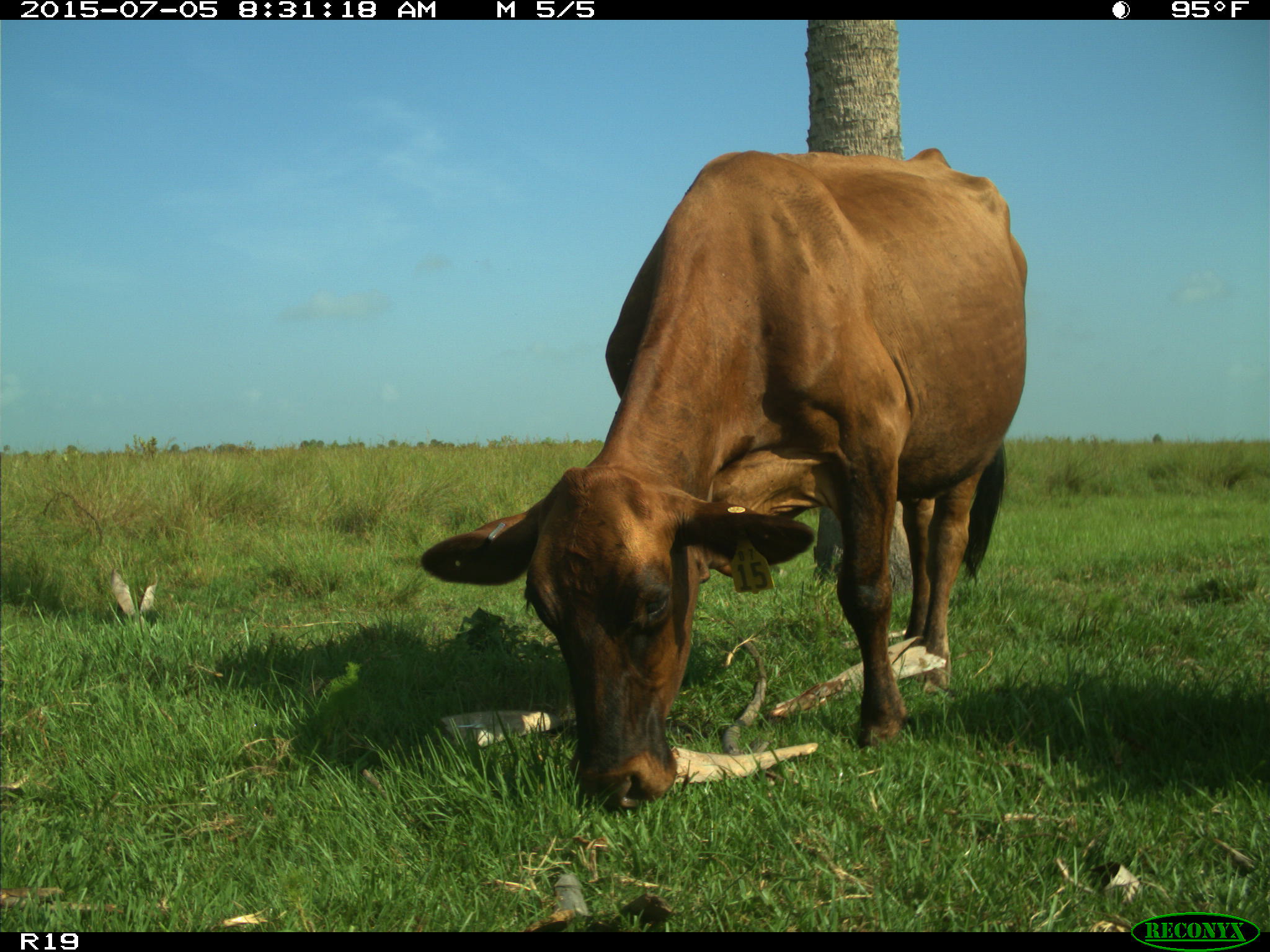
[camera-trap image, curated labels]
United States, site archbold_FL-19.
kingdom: Animalia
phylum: Chordata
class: Mammalia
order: Artiodactyla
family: Bovidae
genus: Bos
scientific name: Bos taurus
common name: domestic cow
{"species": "Bos taurus (domestic cow)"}